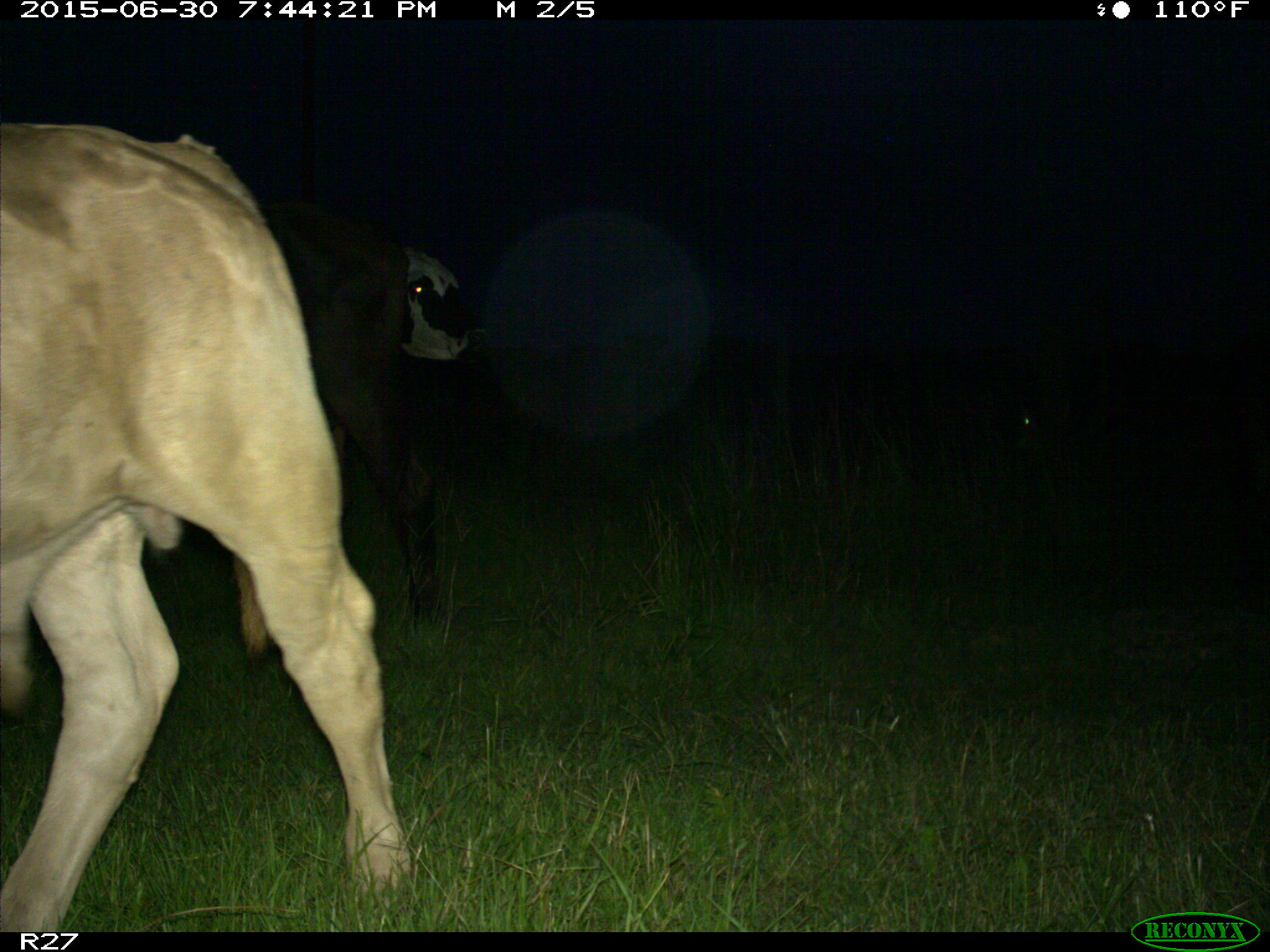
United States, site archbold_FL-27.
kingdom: Animalia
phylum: Chordata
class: Mammalia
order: Artiodactyla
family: Bovidae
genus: Bos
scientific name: Bos taurus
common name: domestic cow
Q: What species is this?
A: Bos taurus (domestic cow).